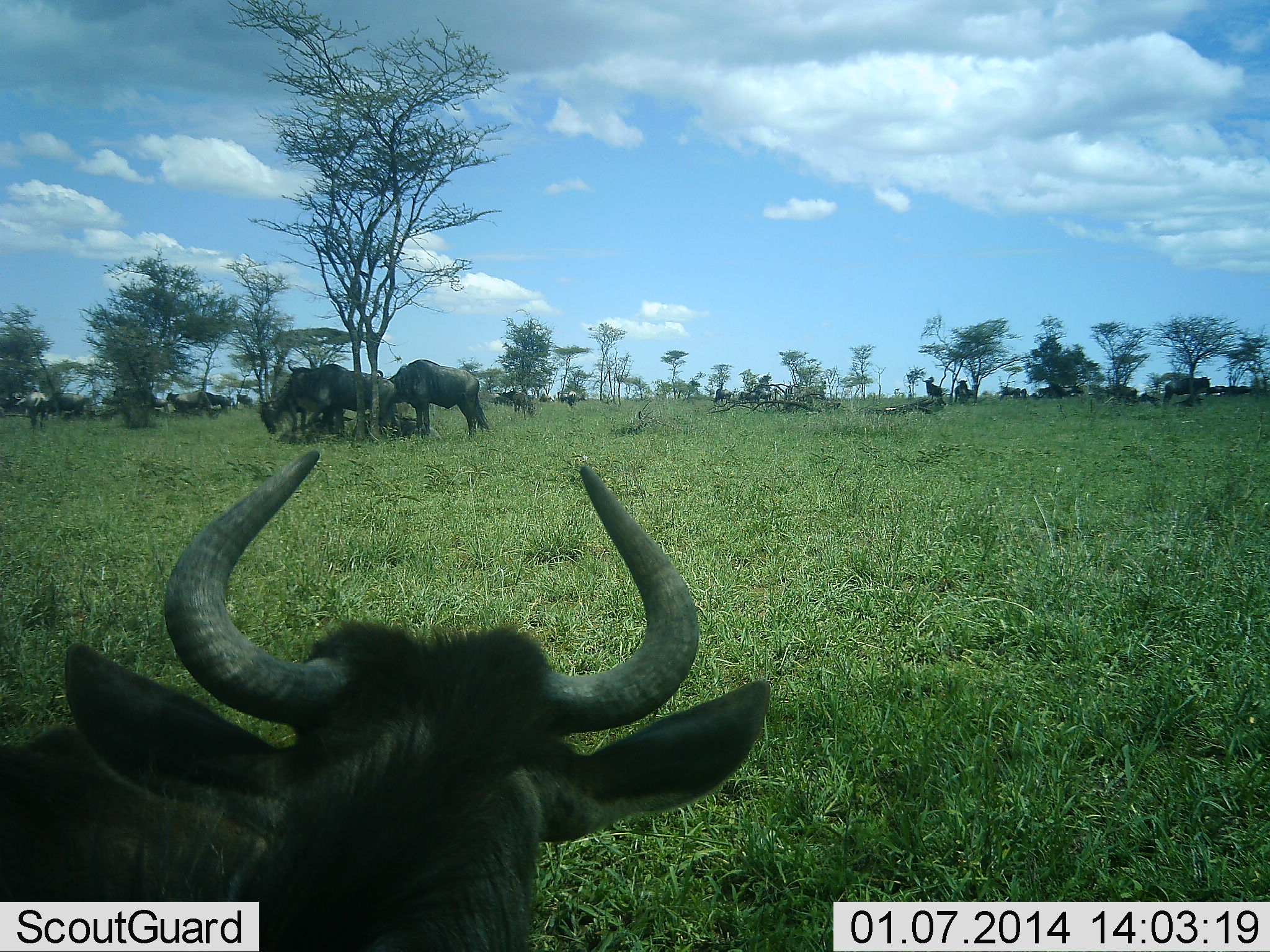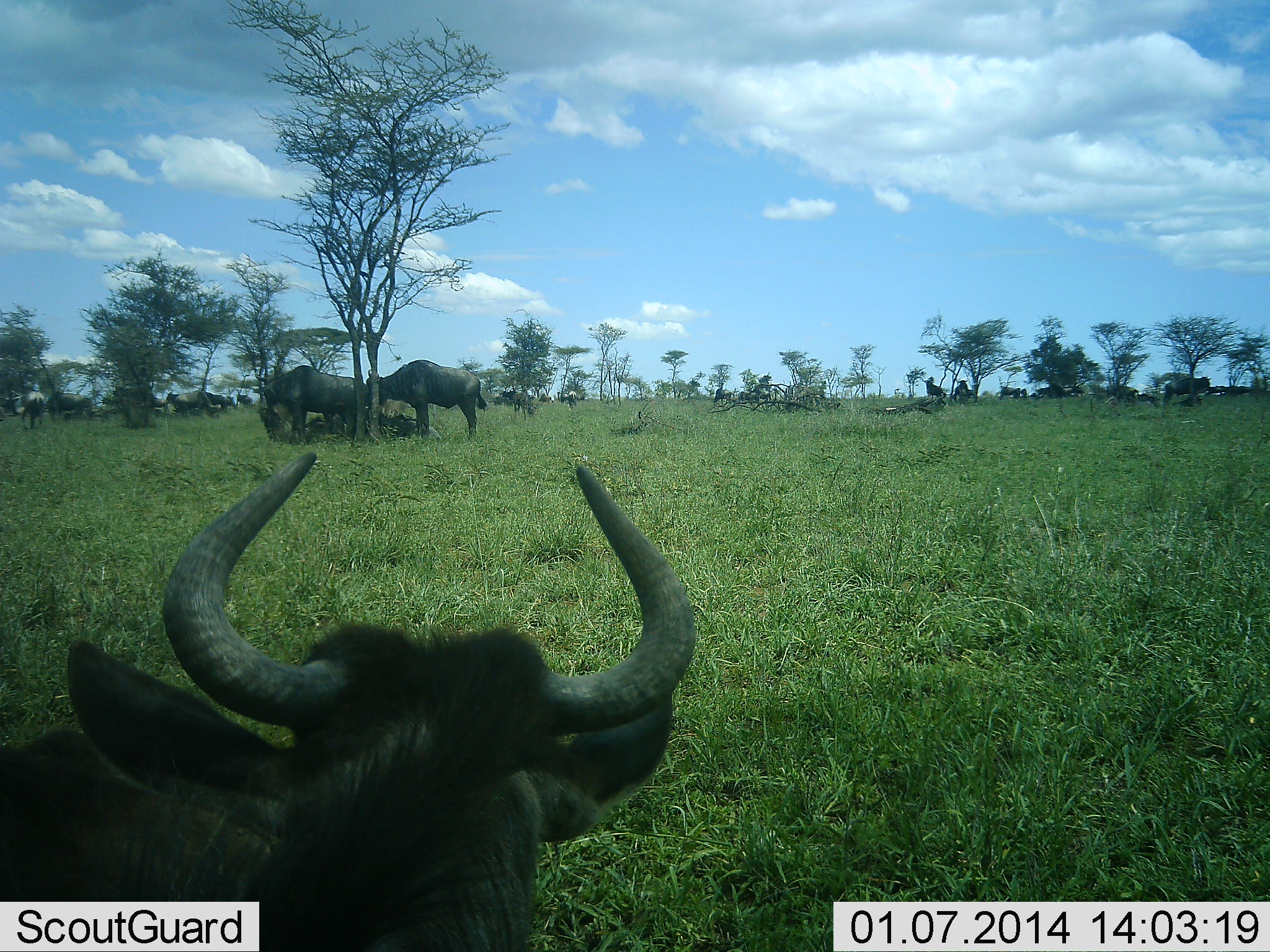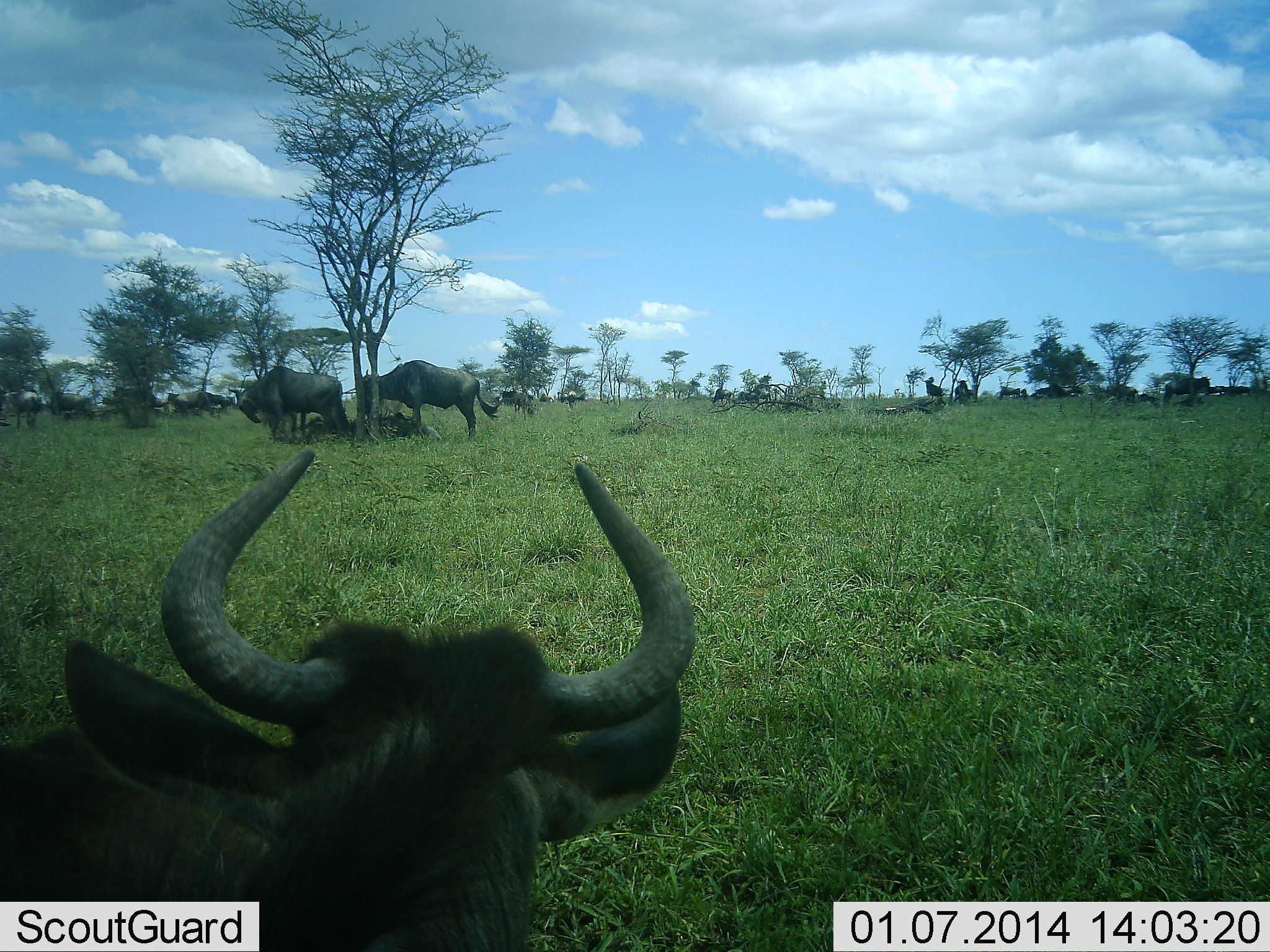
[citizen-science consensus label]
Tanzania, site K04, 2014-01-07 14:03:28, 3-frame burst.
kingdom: Animalia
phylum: Chordata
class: Mammalia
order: Artiodactyla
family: Bovidae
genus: Connochaetes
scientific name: Connochaetes taurinus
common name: blue wildebeest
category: wildebeest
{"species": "wildebeest (blue wildebeest) (Connochaetes taurinus)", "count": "11-50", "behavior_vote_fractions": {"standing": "81%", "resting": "52%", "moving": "24%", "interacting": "5%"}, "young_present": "0%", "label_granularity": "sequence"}